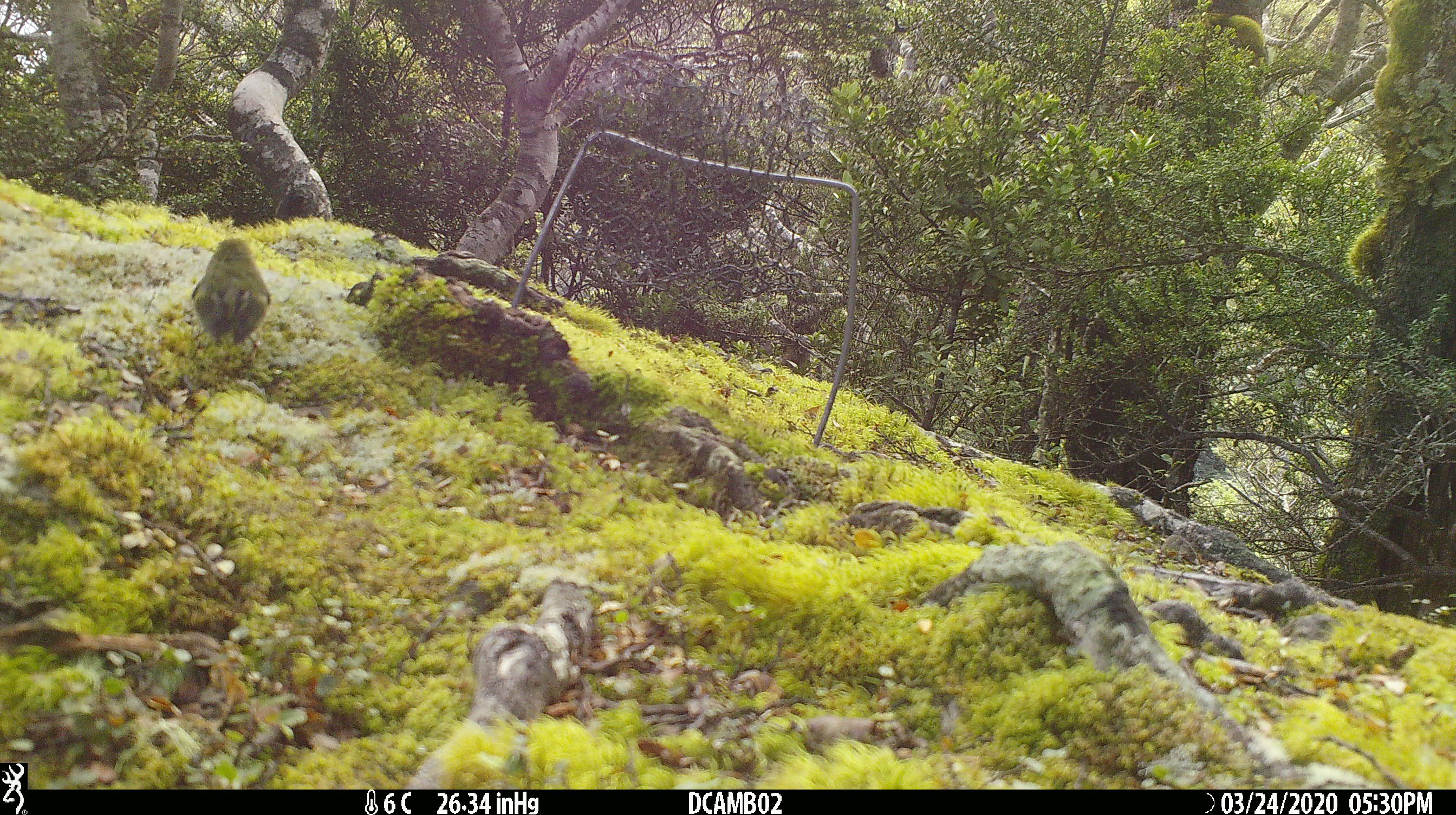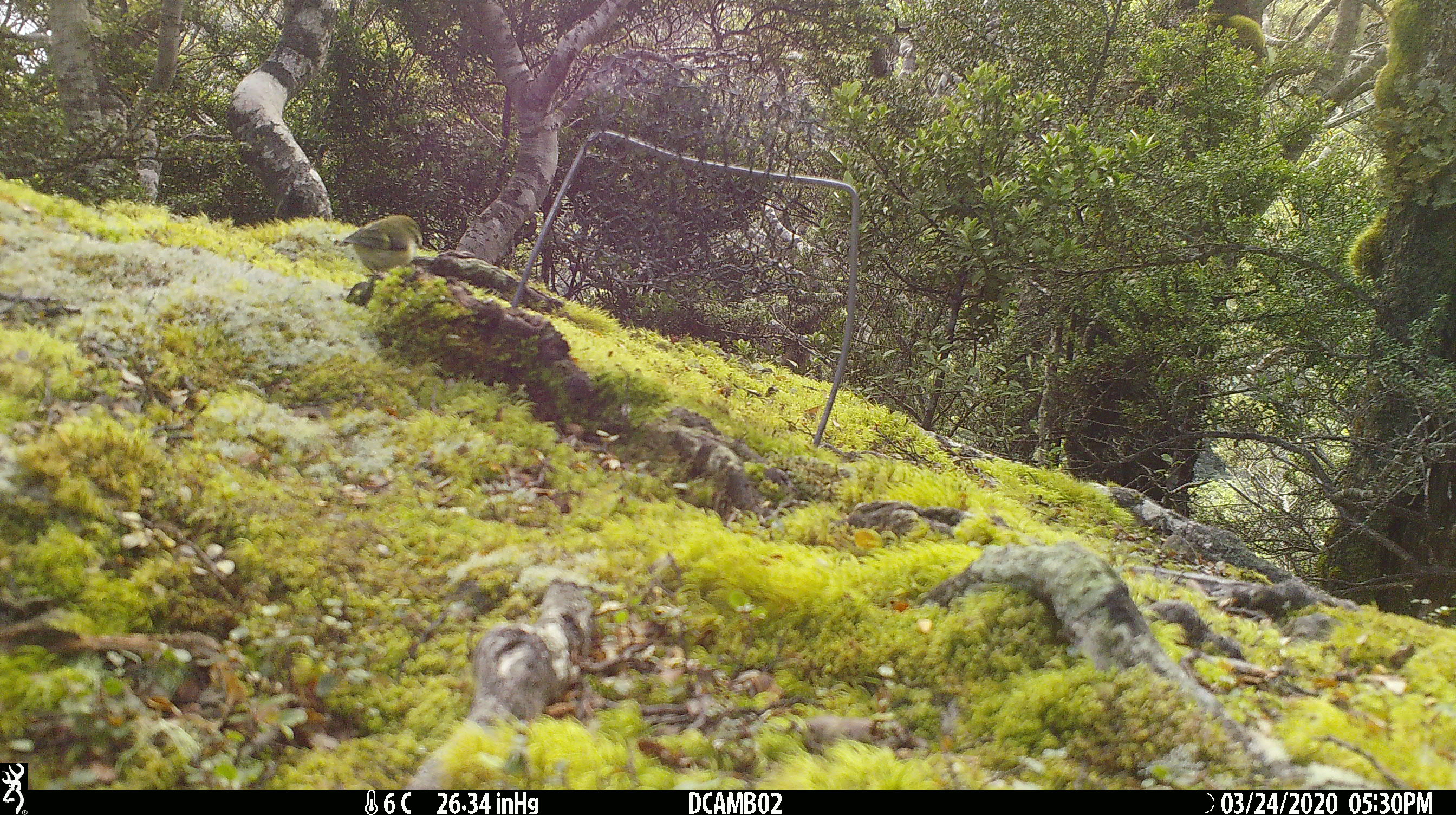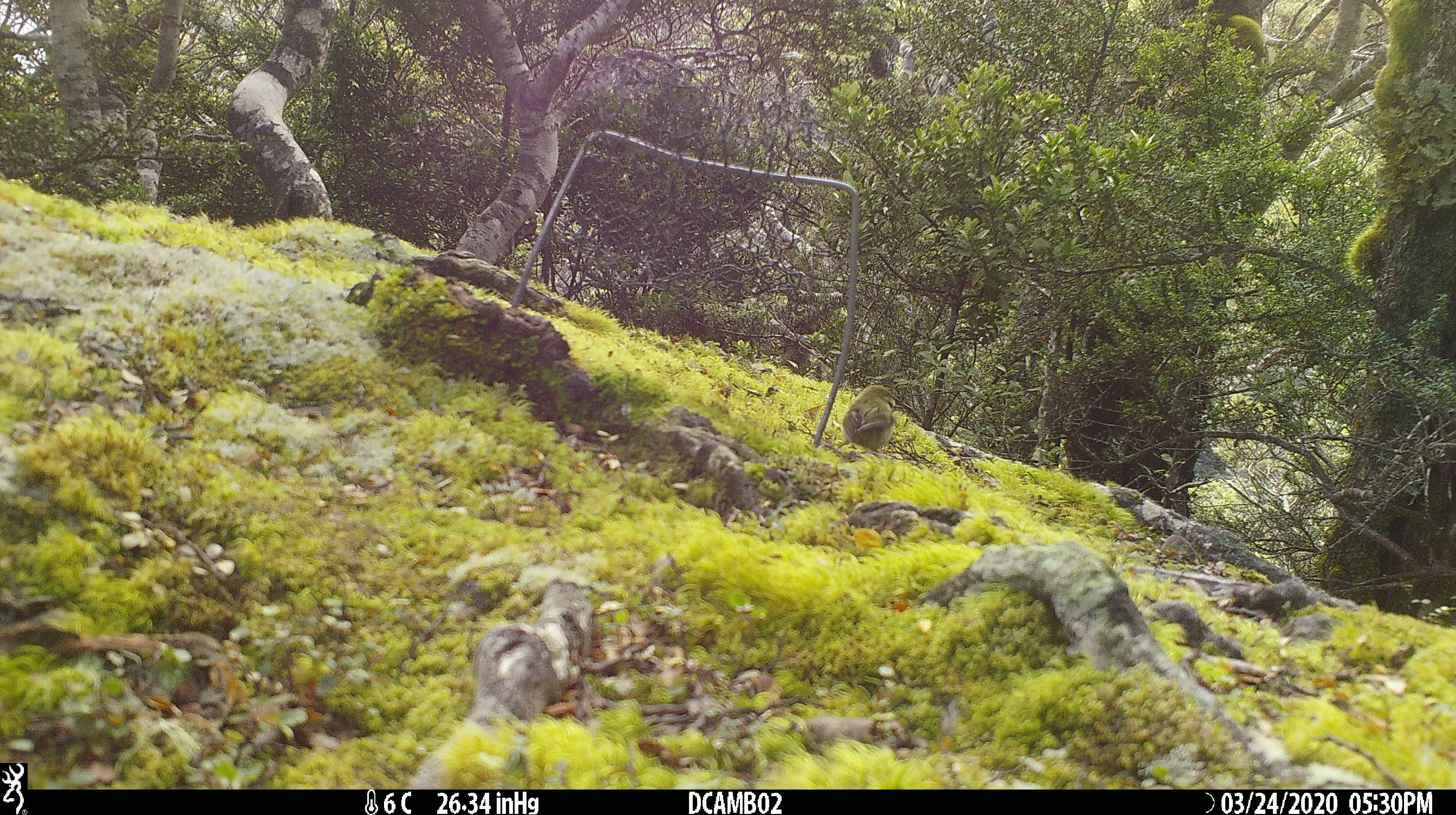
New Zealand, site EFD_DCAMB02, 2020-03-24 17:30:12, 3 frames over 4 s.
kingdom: Animalia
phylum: Chordata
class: Aves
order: Passeriformes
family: Acanthisittidae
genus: Acanthisitta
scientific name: Acanthisitta chloris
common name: rifleman